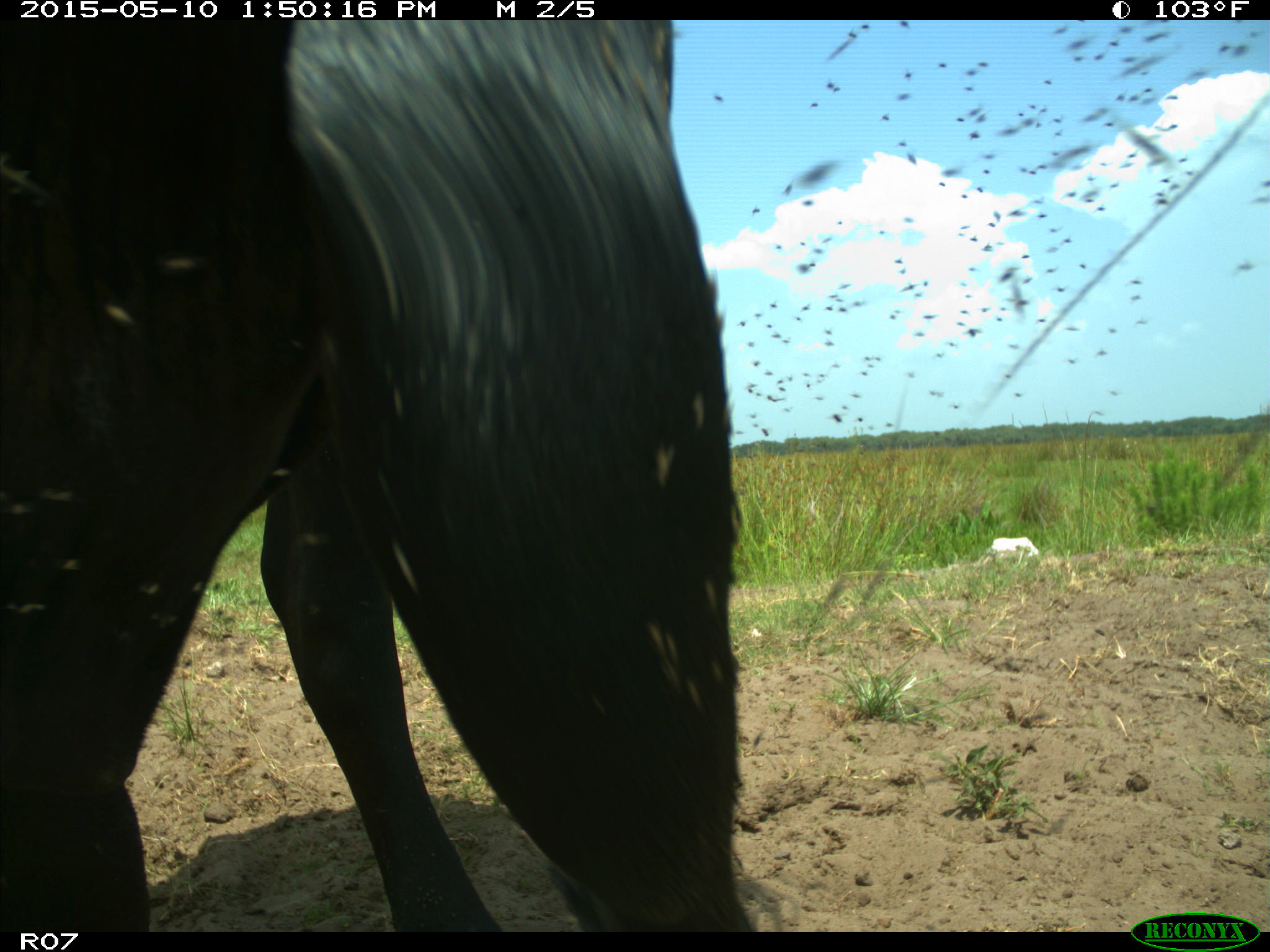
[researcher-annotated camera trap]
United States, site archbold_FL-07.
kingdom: Animalia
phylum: Chordata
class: Mammalia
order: Artiodactyla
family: Bovidae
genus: Bos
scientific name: Bos taurus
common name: domestic cow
Bos taurus (domestic cow).